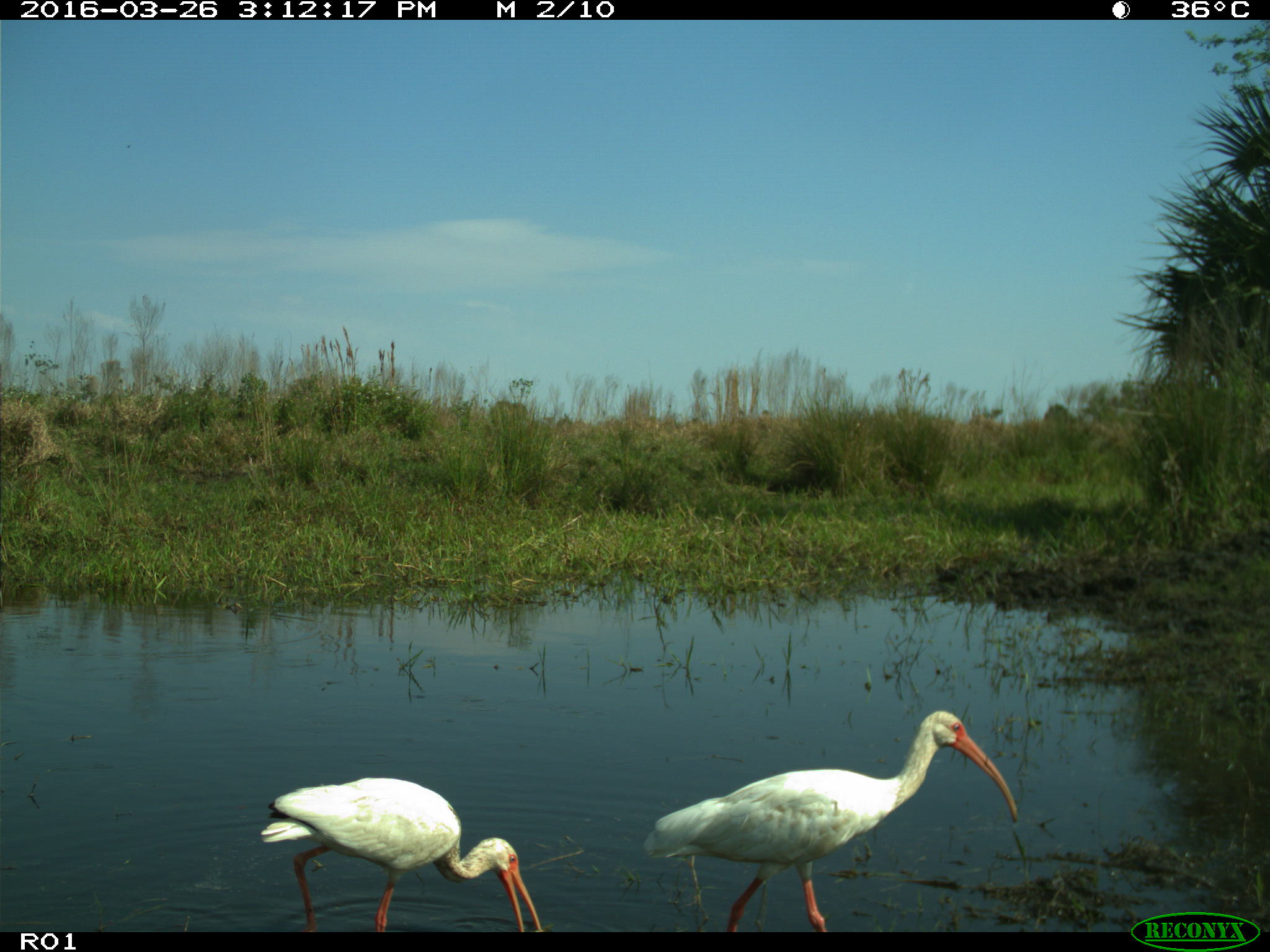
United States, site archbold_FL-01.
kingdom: Animalia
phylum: Chordata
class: Aves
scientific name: Aves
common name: birds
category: unidentified bird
Unidentified bird (birds) (Aves).